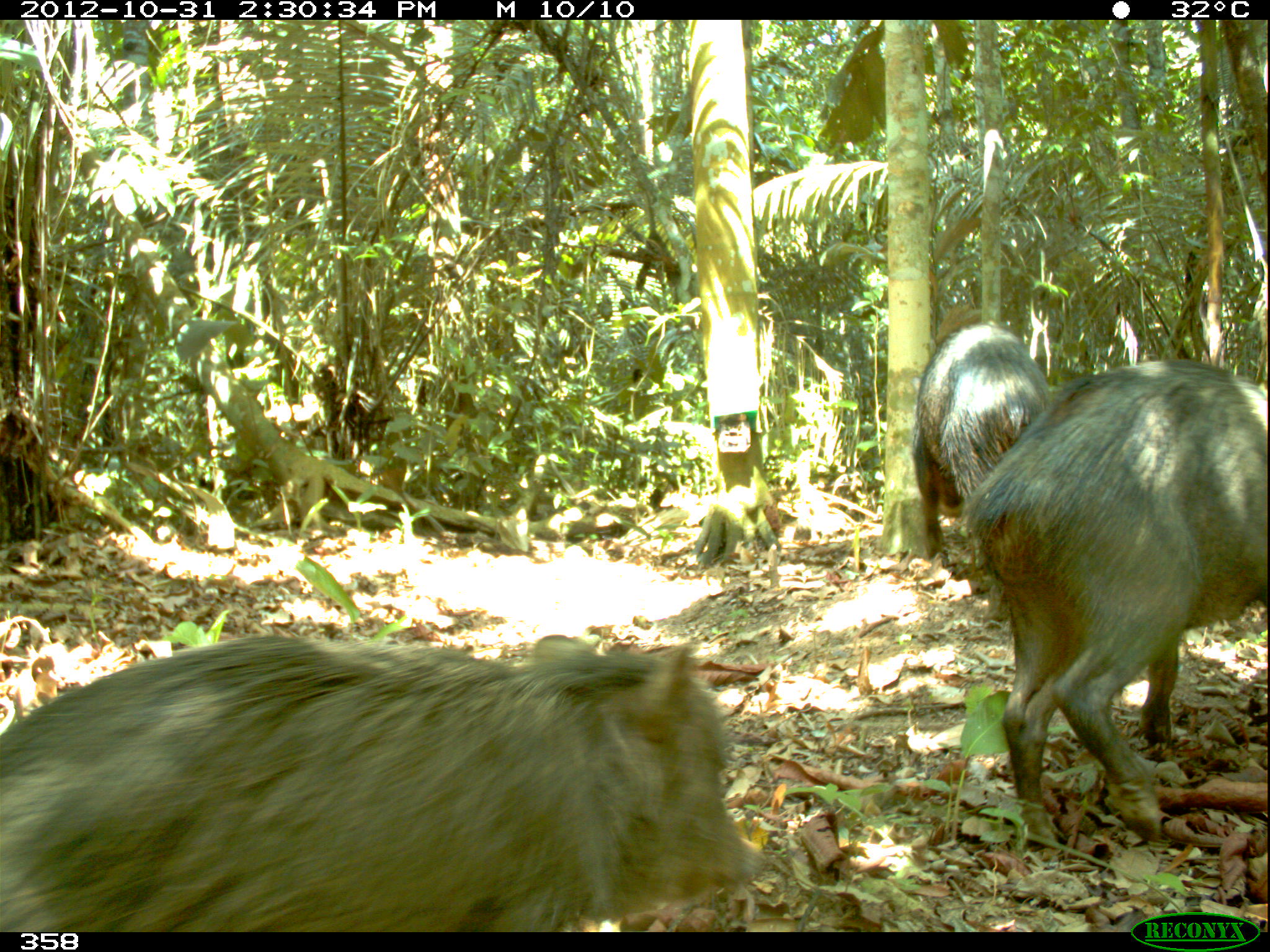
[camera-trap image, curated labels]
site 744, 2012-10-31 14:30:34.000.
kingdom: Animalia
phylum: Chordata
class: Mammalia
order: Artiodactyla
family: Tayassuidae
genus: Tayassu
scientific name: Tayassu pecari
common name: white-lipped peccary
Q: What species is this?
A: Tayassu pecari (white-lipped peccary).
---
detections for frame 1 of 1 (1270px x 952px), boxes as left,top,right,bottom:
tayassu pecari: 1,632,768,933; 964,359,1267,843; 913,324,1060,569